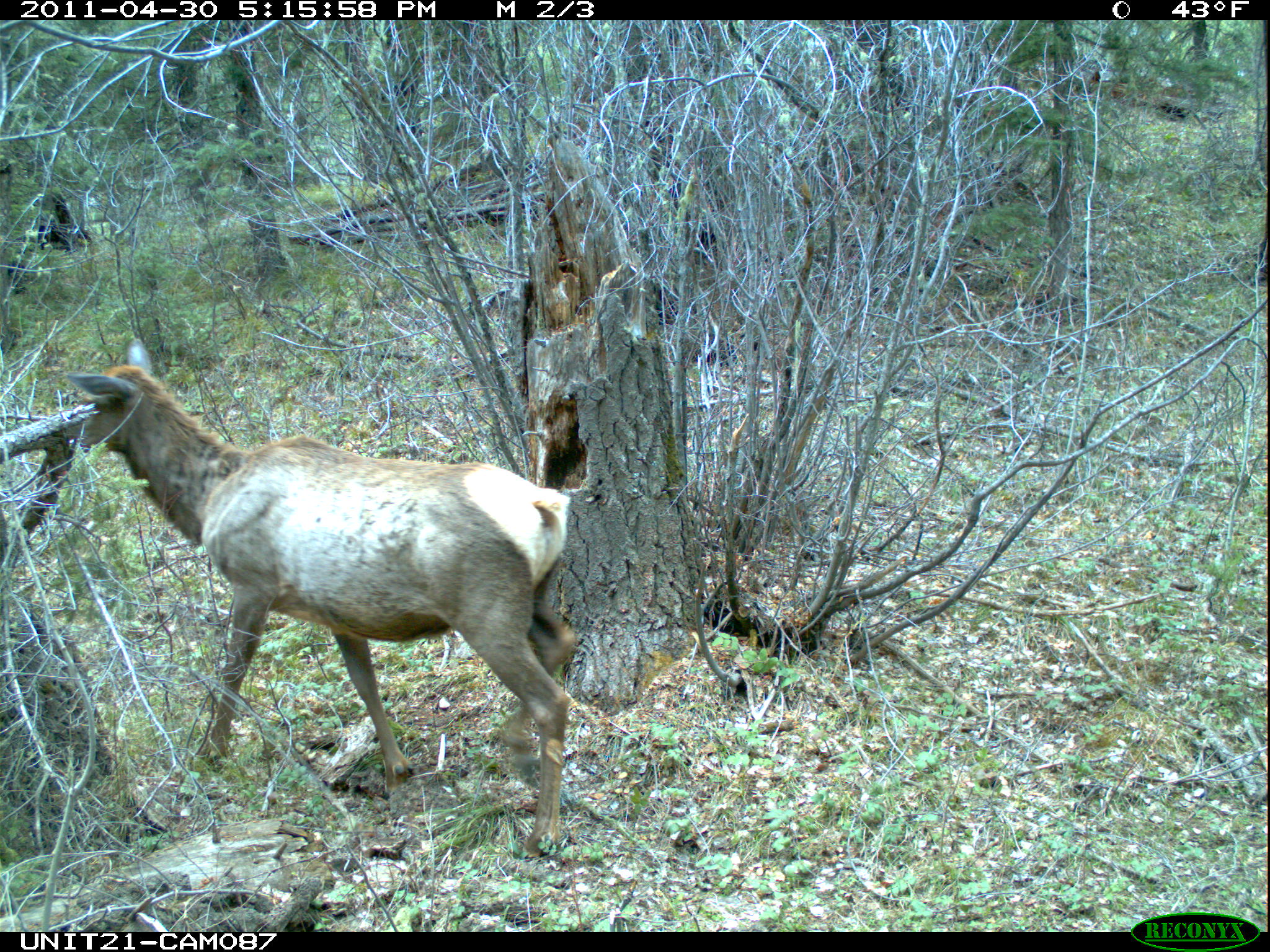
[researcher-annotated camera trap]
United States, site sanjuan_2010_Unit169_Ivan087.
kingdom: Animalia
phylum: Chordata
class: Mammalia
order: Artiodactyla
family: Cervidae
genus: Cervus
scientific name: Cervus elaphus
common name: red deer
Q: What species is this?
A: Cervus elaphus (red deer).